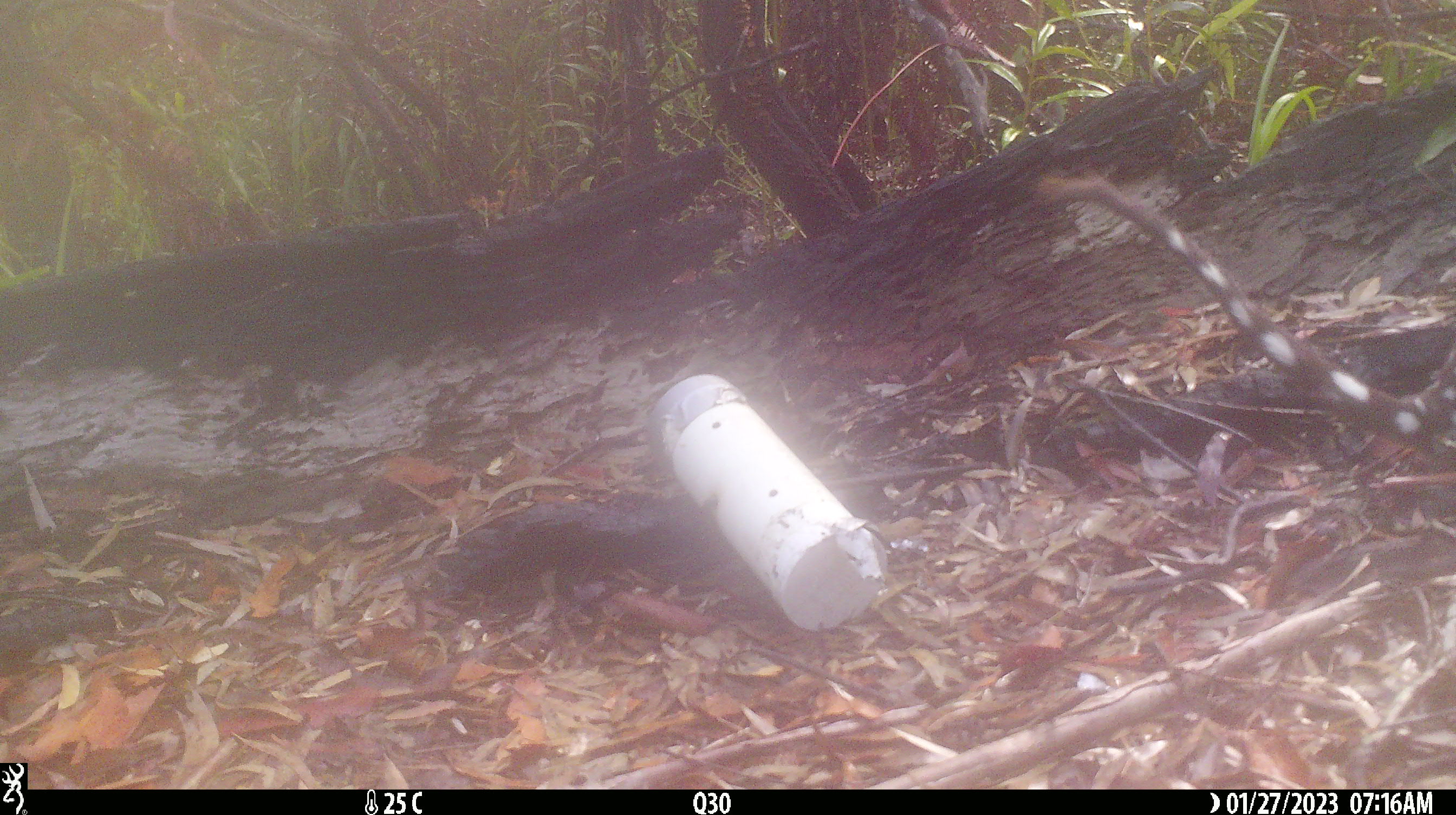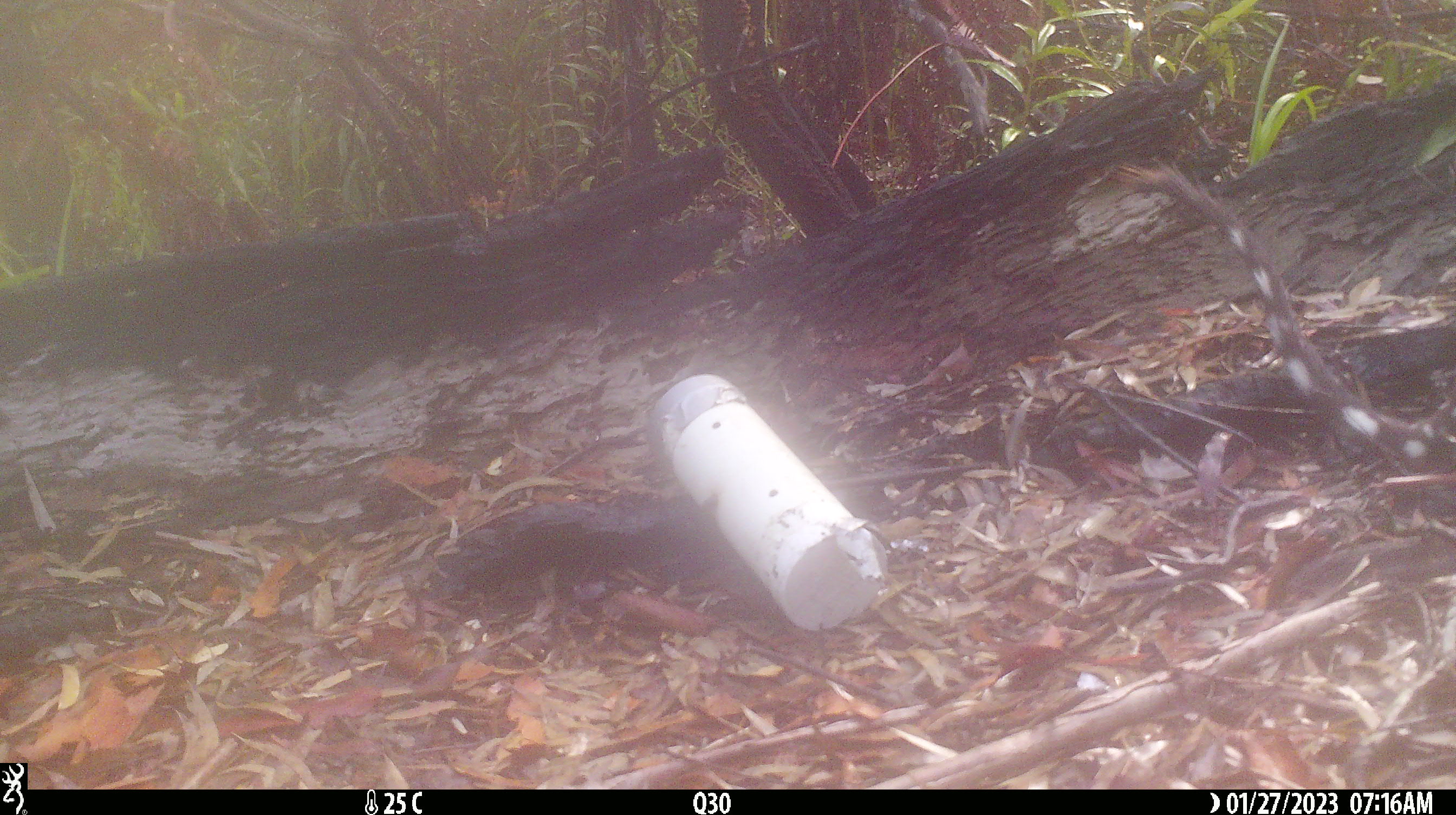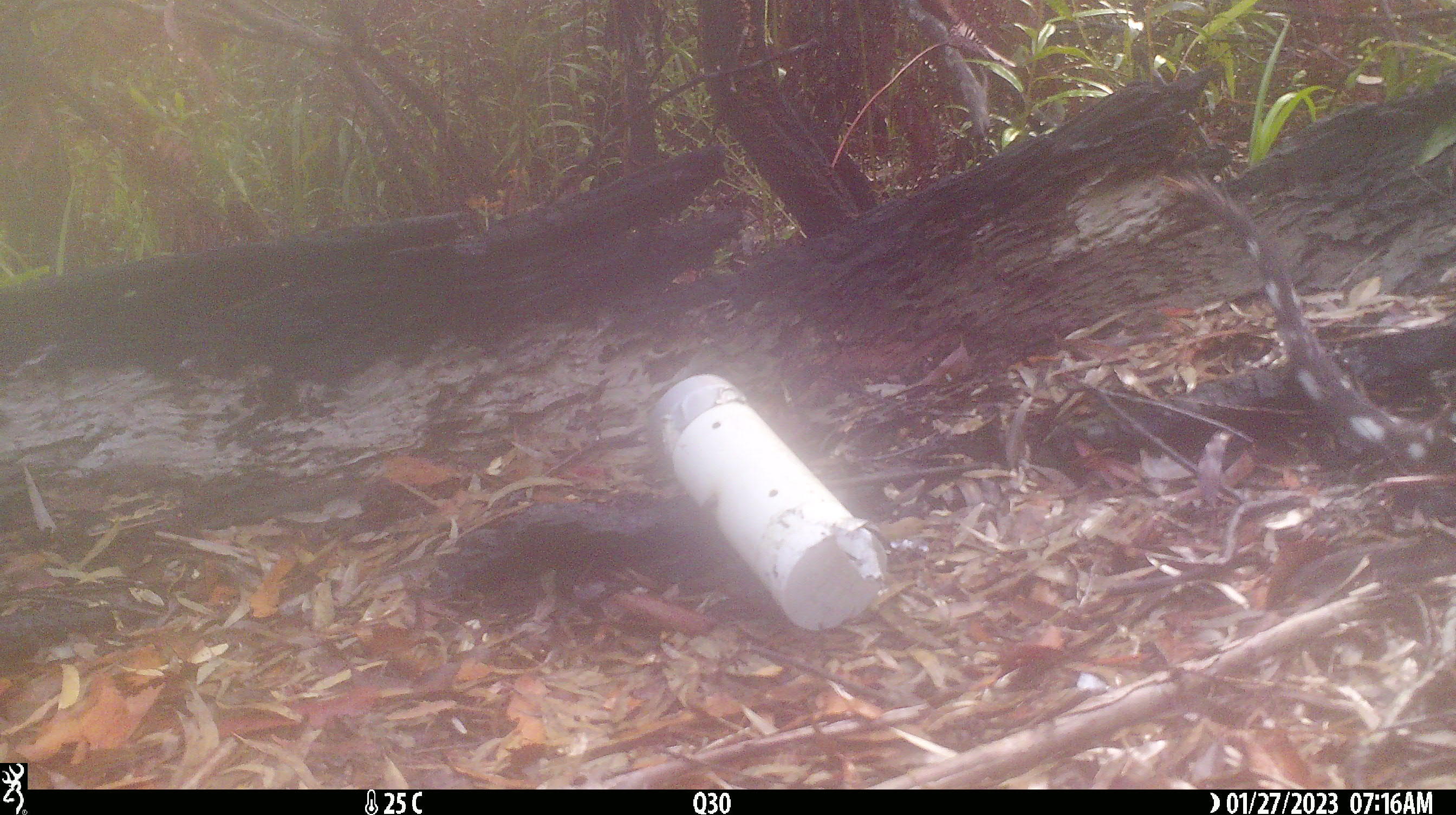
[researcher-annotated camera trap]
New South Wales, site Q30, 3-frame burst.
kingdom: Animalia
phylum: Chordata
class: Mammalia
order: Dasyuromorphia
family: Dasyuridae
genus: Dasyurus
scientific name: Dasyurus maculatus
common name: spotted-tailed quoll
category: quoll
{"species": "quoll (spotted-tailed quoll) (Dasyurus maculatus)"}